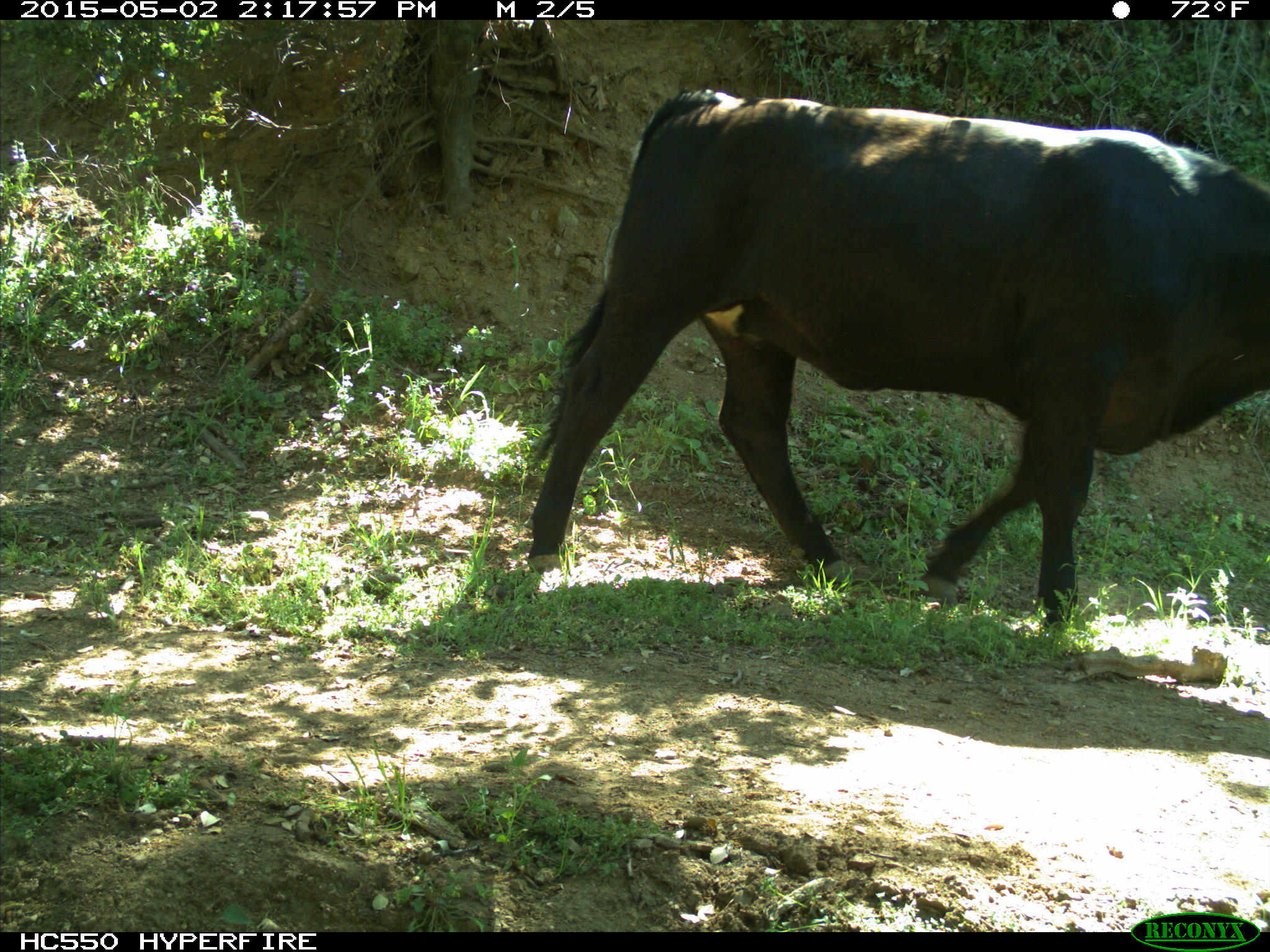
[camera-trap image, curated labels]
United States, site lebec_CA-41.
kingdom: Animalia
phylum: Chordata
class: Mammalia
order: Artiodactyla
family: Bovidae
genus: Bos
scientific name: Bos taurus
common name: domestic cow